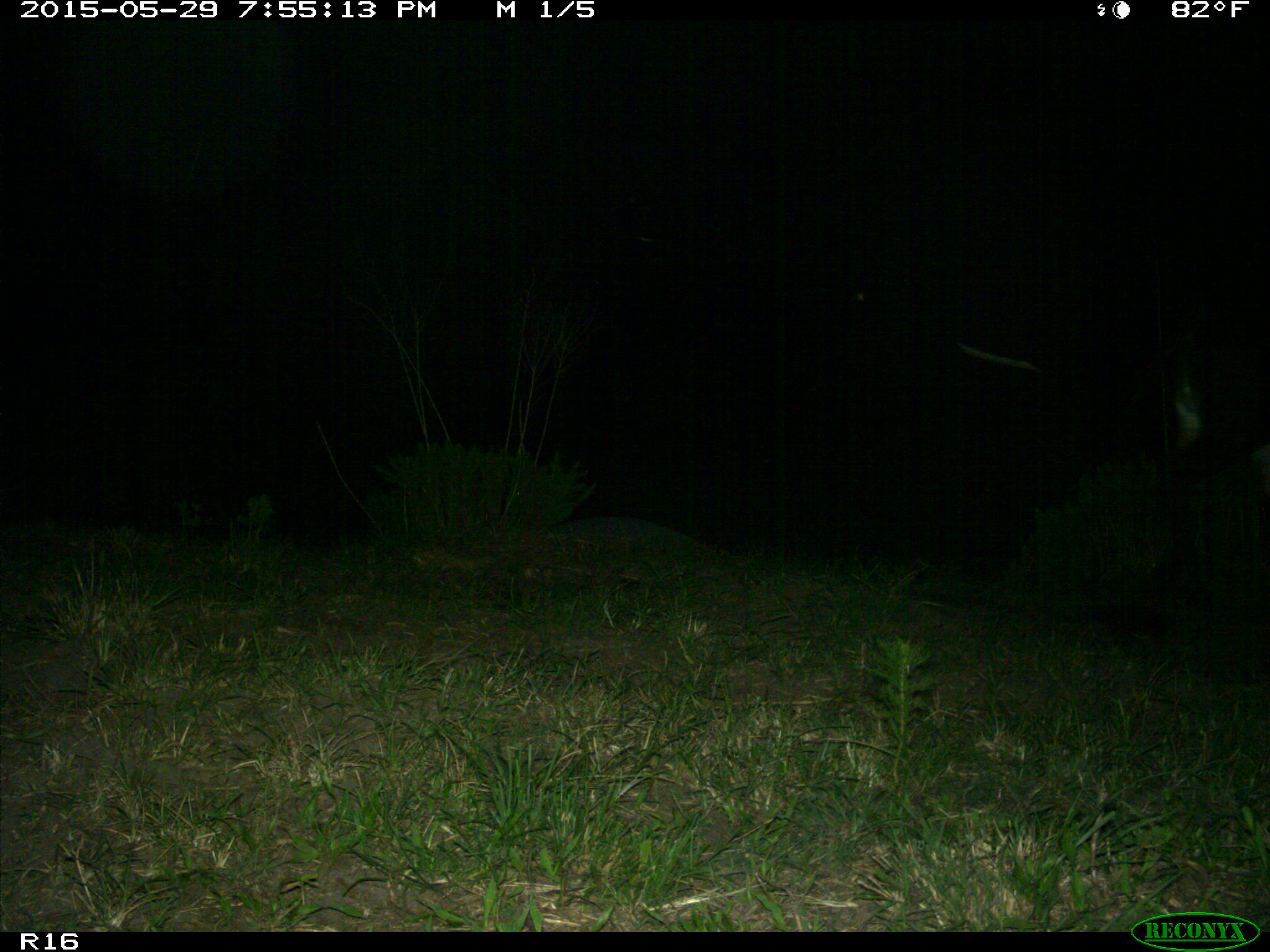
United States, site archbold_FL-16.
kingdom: Animalia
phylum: Chordata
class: Mammalia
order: Artiodactyla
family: Bovidae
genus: Bos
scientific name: Bos taurus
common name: domestic cow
Bos taurus (domestic cow).